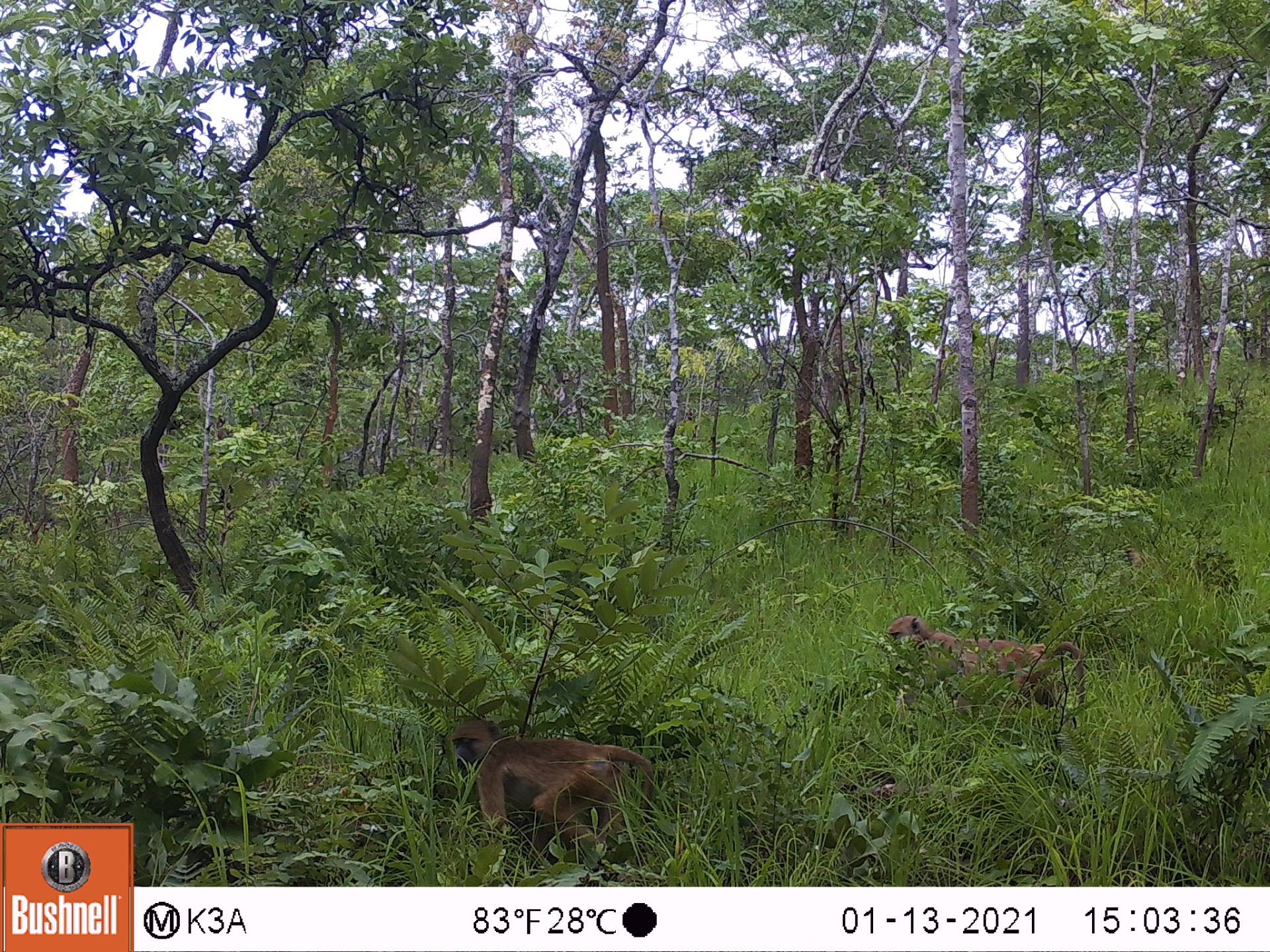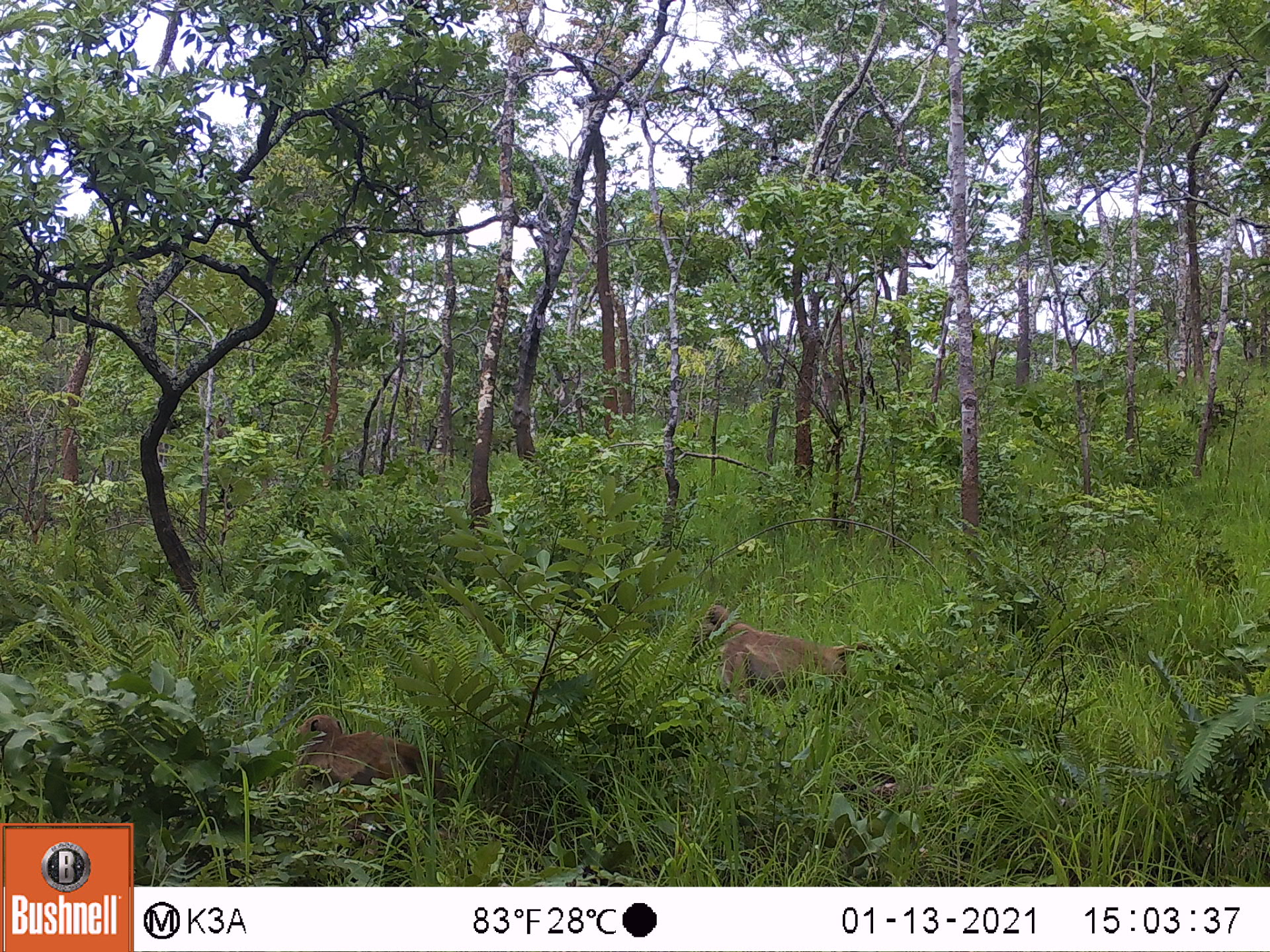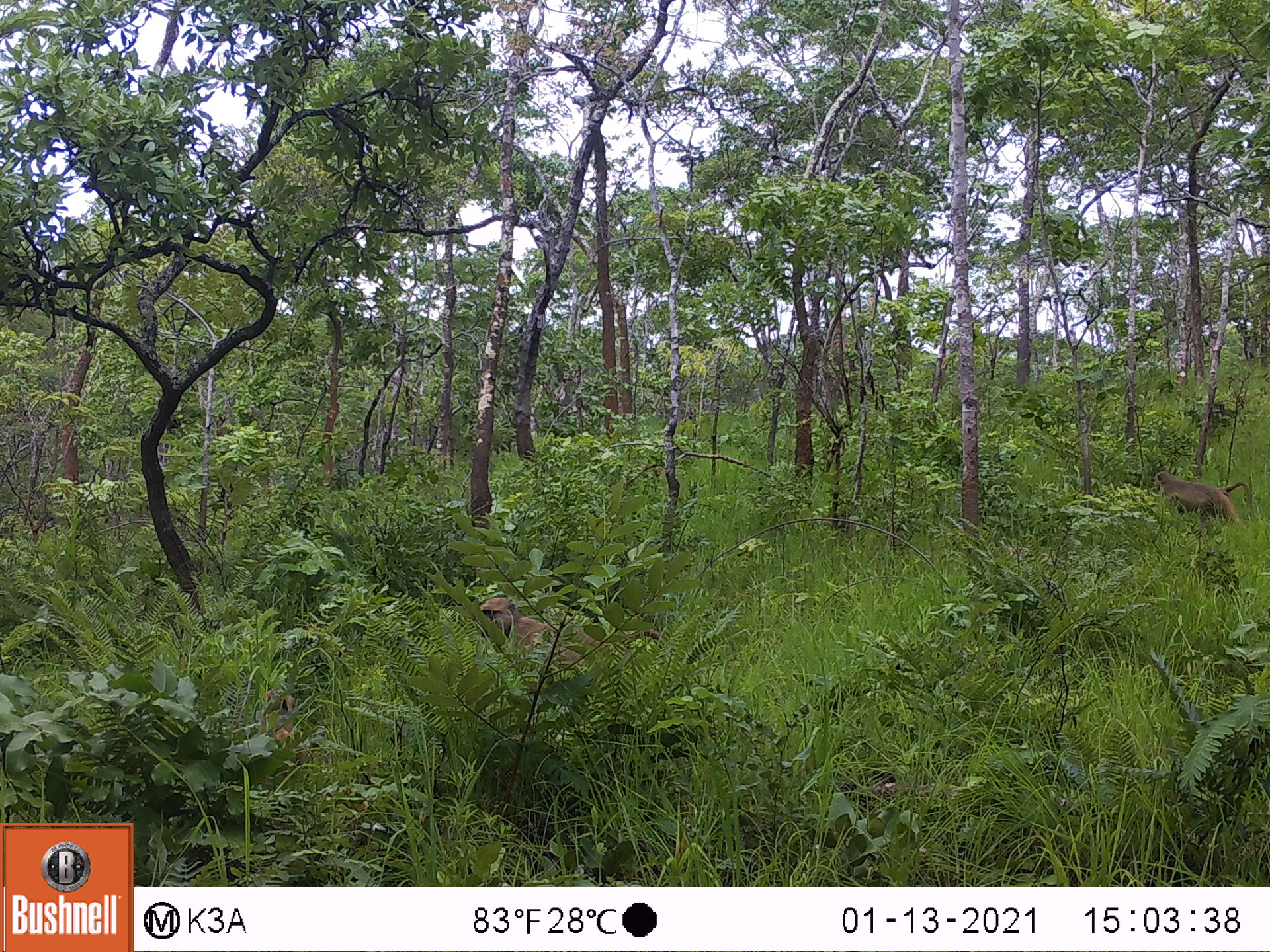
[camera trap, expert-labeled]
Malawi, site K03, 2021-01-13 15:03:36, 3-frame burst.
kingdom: Animalia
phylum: Chordata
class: Mammalia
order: Primates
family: Cercopithecidae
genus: Papio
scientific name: Papio cynocephalus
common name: yellow baboon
Yellow baboon (Papio cynocephalus), count 2.